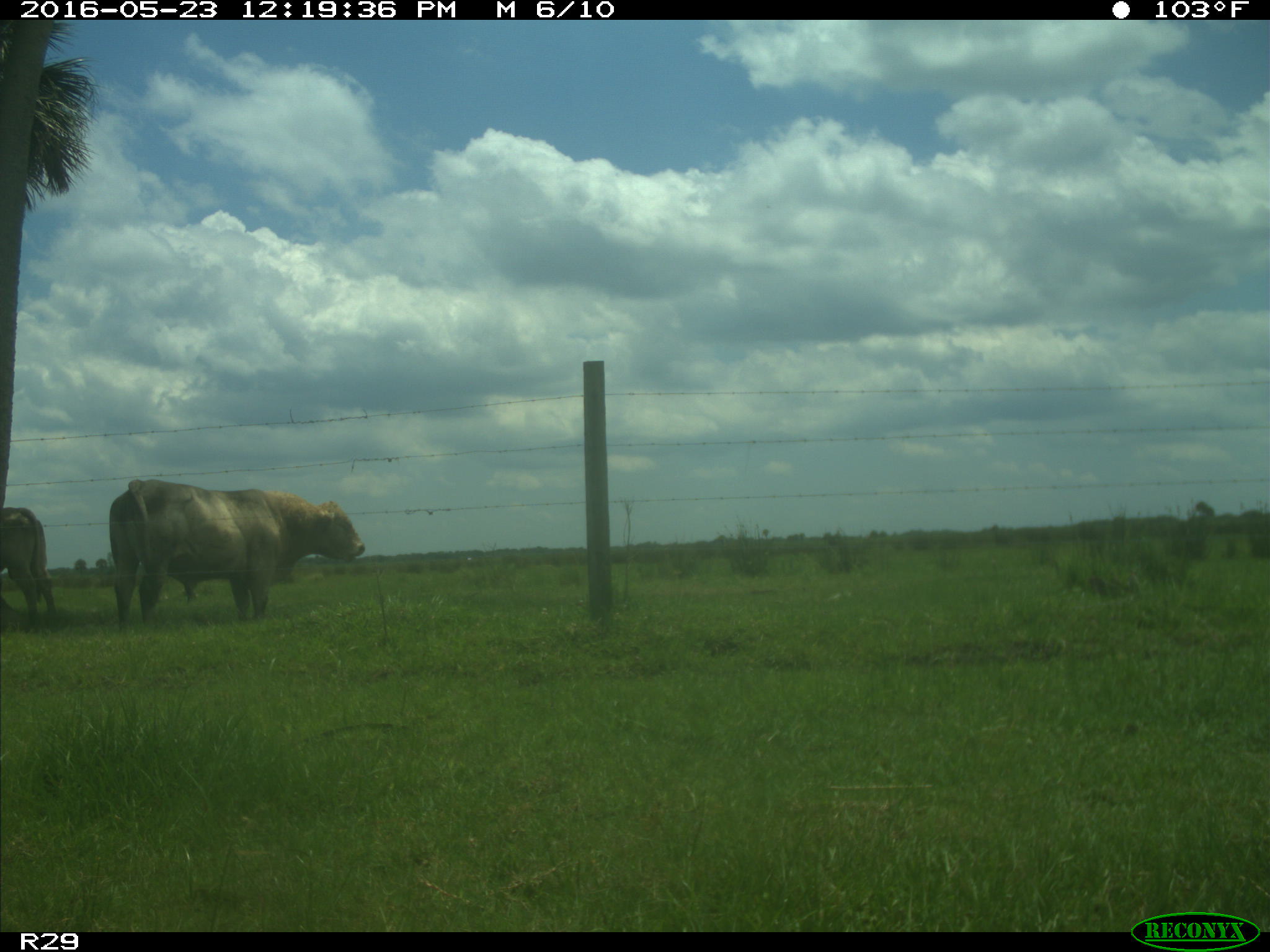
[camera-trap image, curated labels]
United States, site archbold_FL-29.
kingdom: Animalia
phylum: Chordata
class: Mammalia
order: Artiodactyla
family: Bovidae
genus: Bos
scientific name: Bos taurus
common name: domestic cow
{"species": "Bos taurus (domestic cow)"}